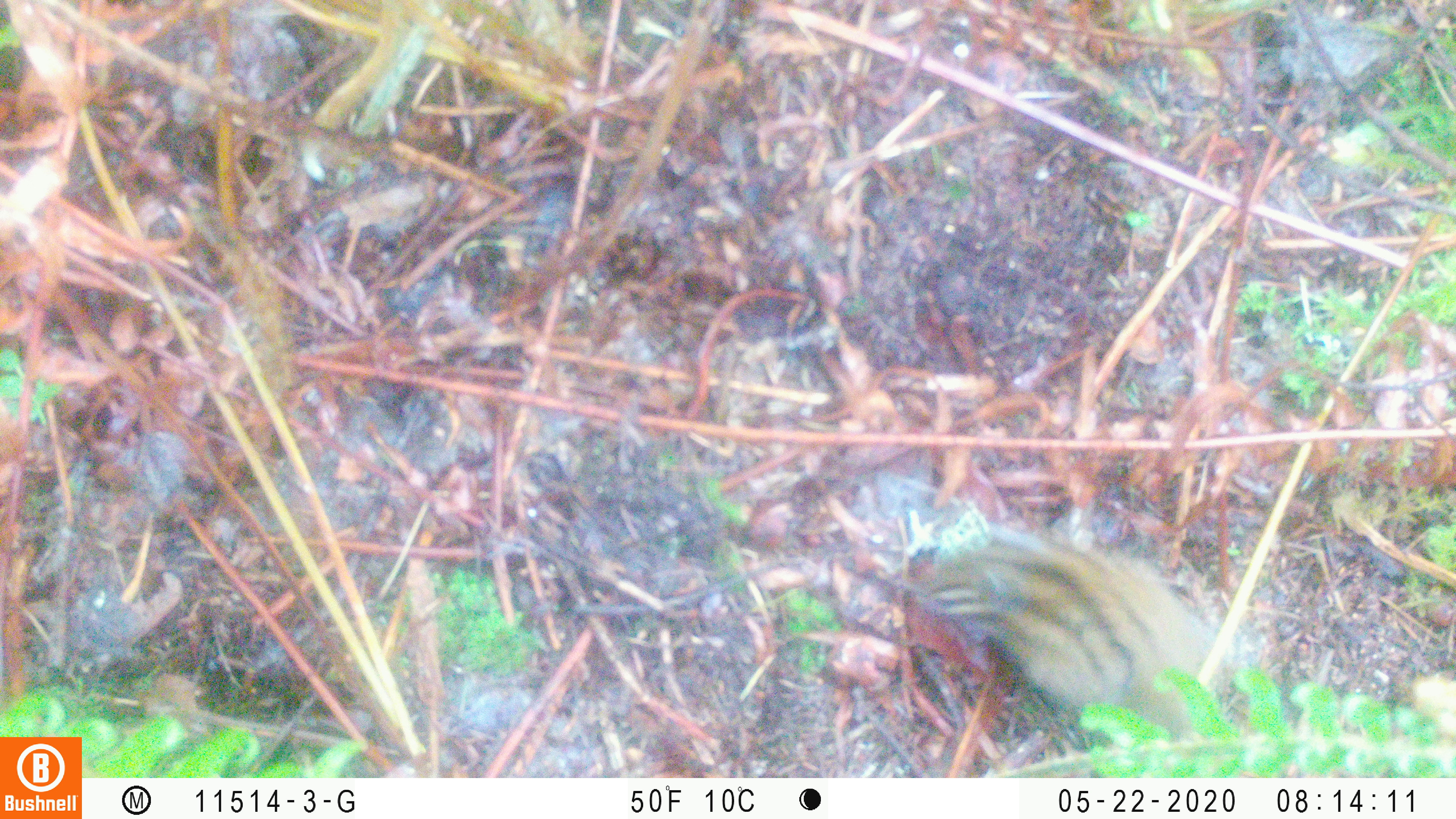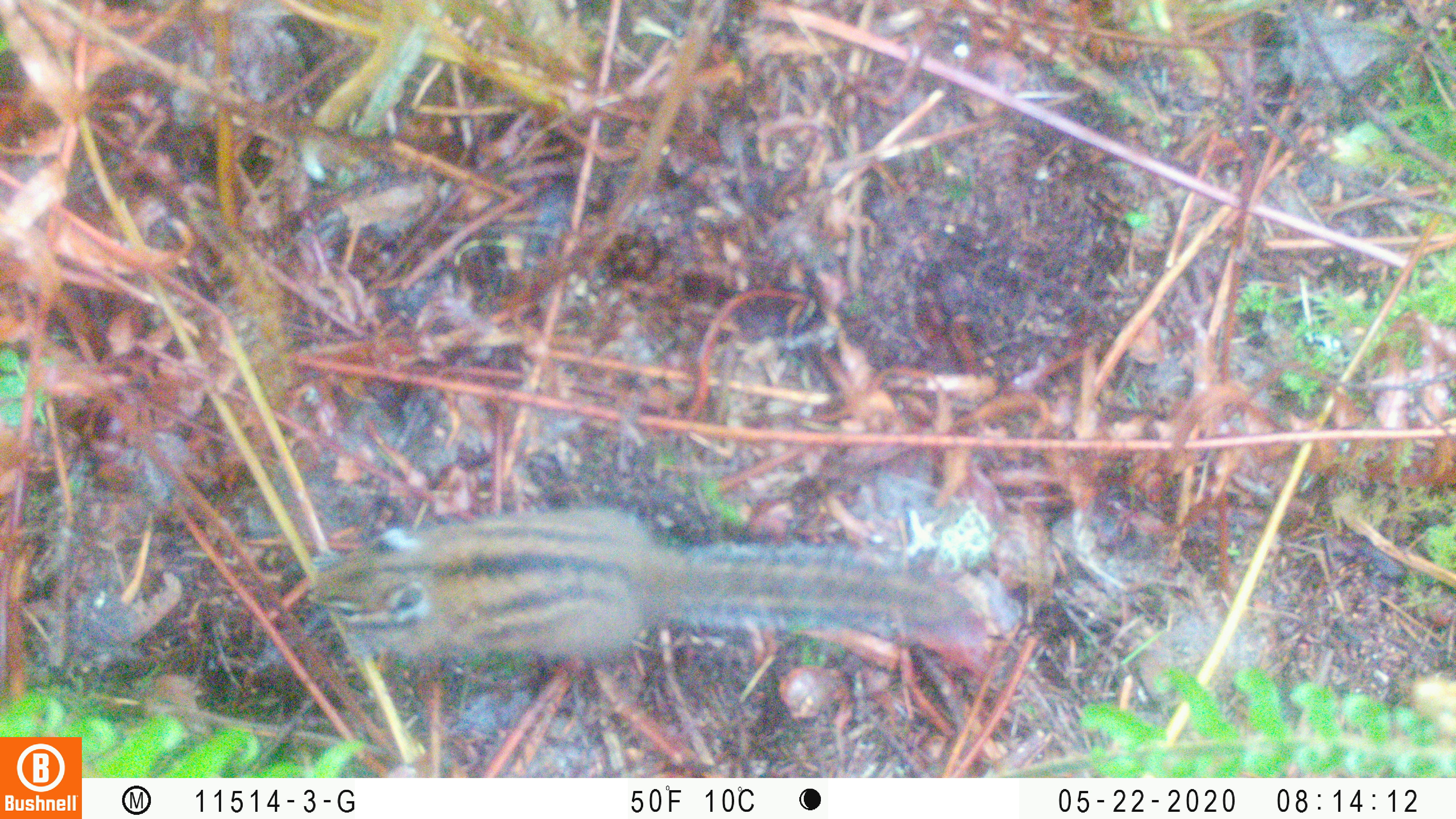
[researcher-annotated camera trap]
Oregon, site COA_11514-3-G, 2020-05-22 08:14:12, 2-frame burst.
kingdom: Animalia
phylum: Chordata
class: Mammalia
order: Rodentia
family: Sciuridae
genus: Neotamias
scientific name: Neotamias townsendii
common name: townsend's chipmunk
Townsend's chipmunk (Neotamias townsendii).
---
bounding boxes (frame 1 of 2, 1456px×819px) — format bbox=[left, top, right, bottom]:
townsend's chipmunk: bbox=[895, 518, 1227, 740]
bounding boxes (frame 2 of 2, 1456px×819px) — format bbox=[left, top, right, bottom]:
townsend's chipmunk: bbox=[285, 497, 1003, 683]